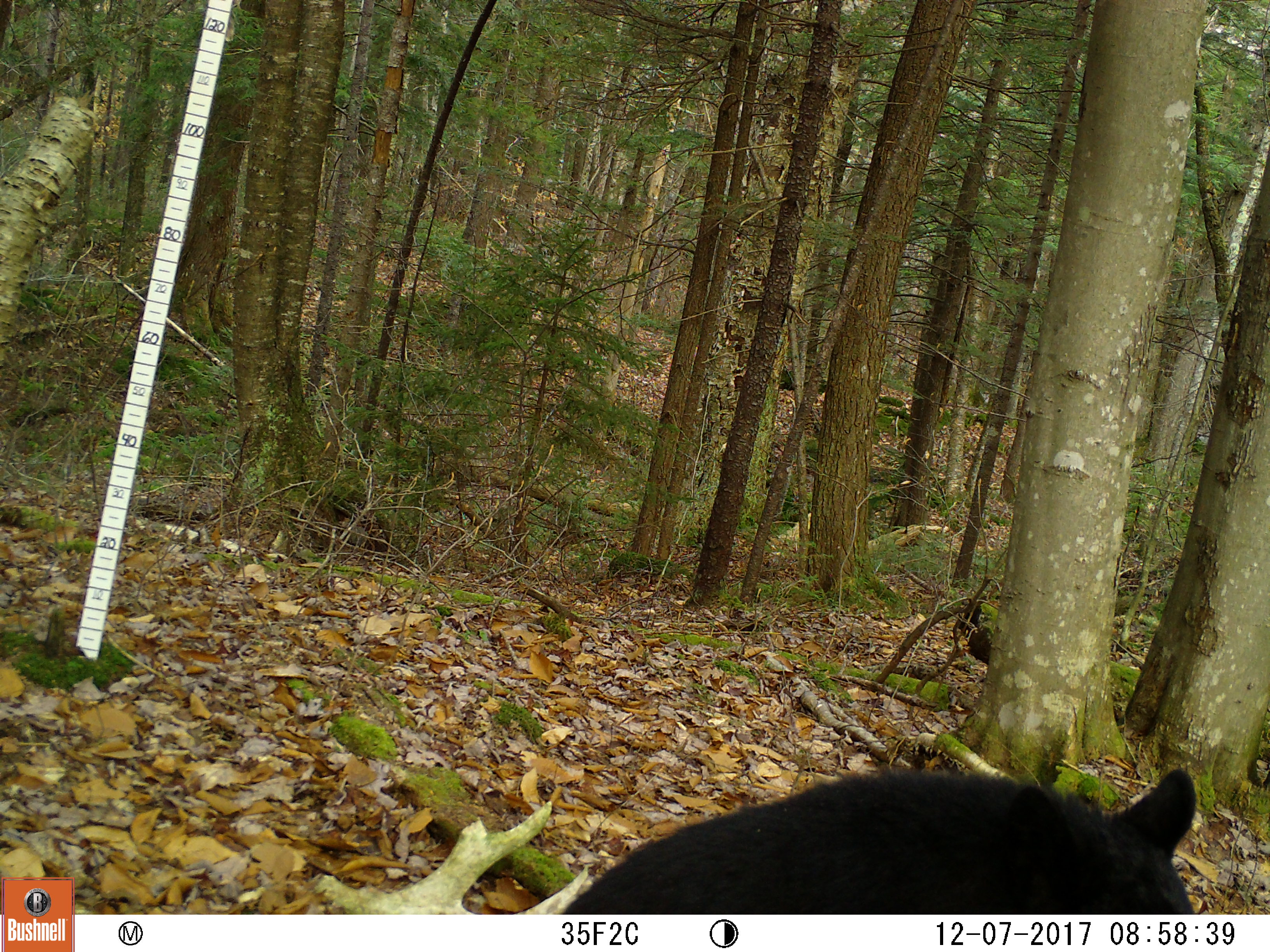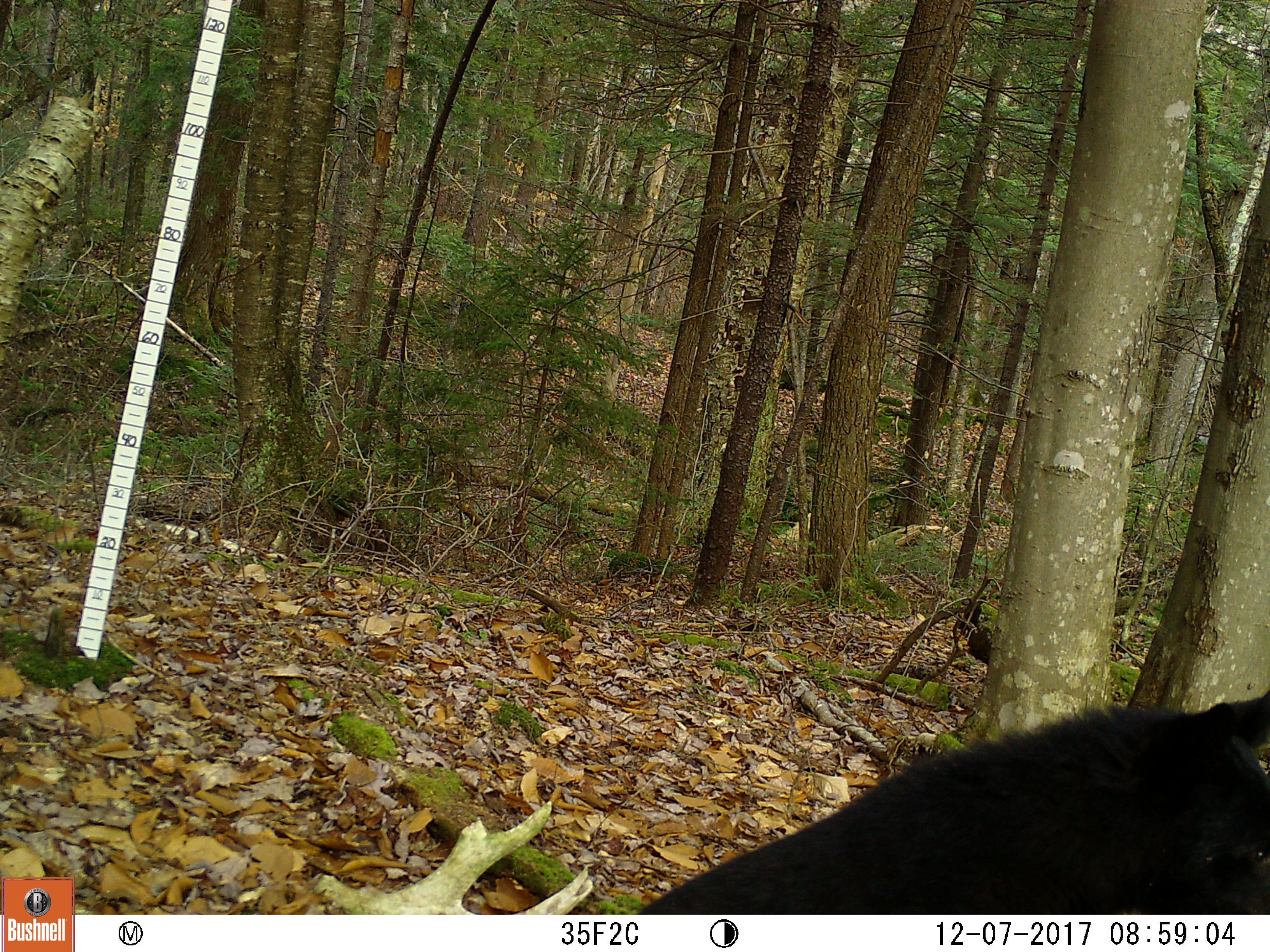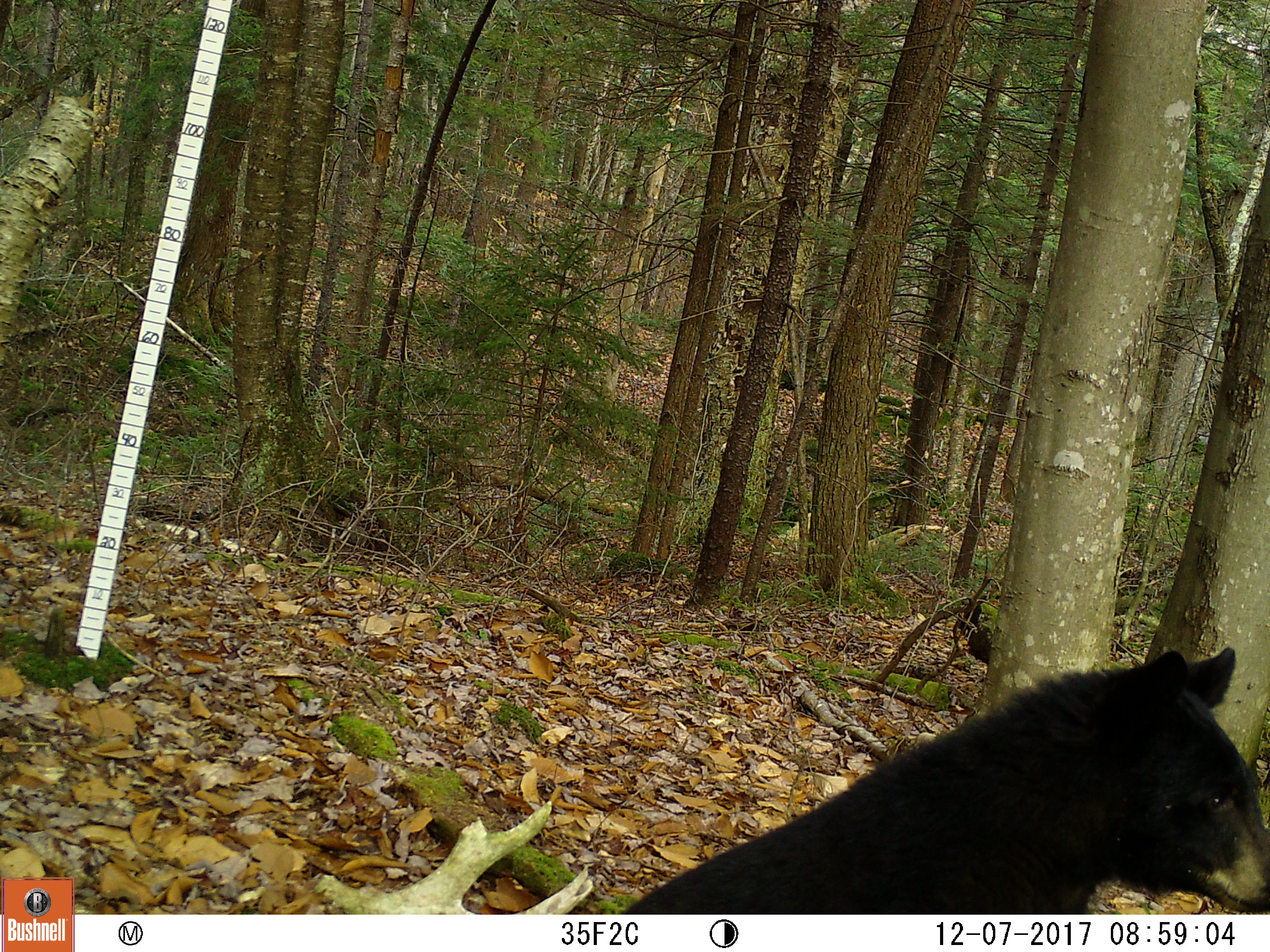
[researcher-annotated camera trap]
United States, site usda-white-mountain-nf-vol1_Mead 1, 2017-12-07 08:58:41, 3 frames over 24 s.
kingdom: Animalia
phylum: Chordata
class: Mammalia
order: Carnivora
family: Ursidae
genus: Ursus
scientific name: Ursus americanus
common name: black bear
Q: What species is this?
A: Black bear (Ursus americanus).